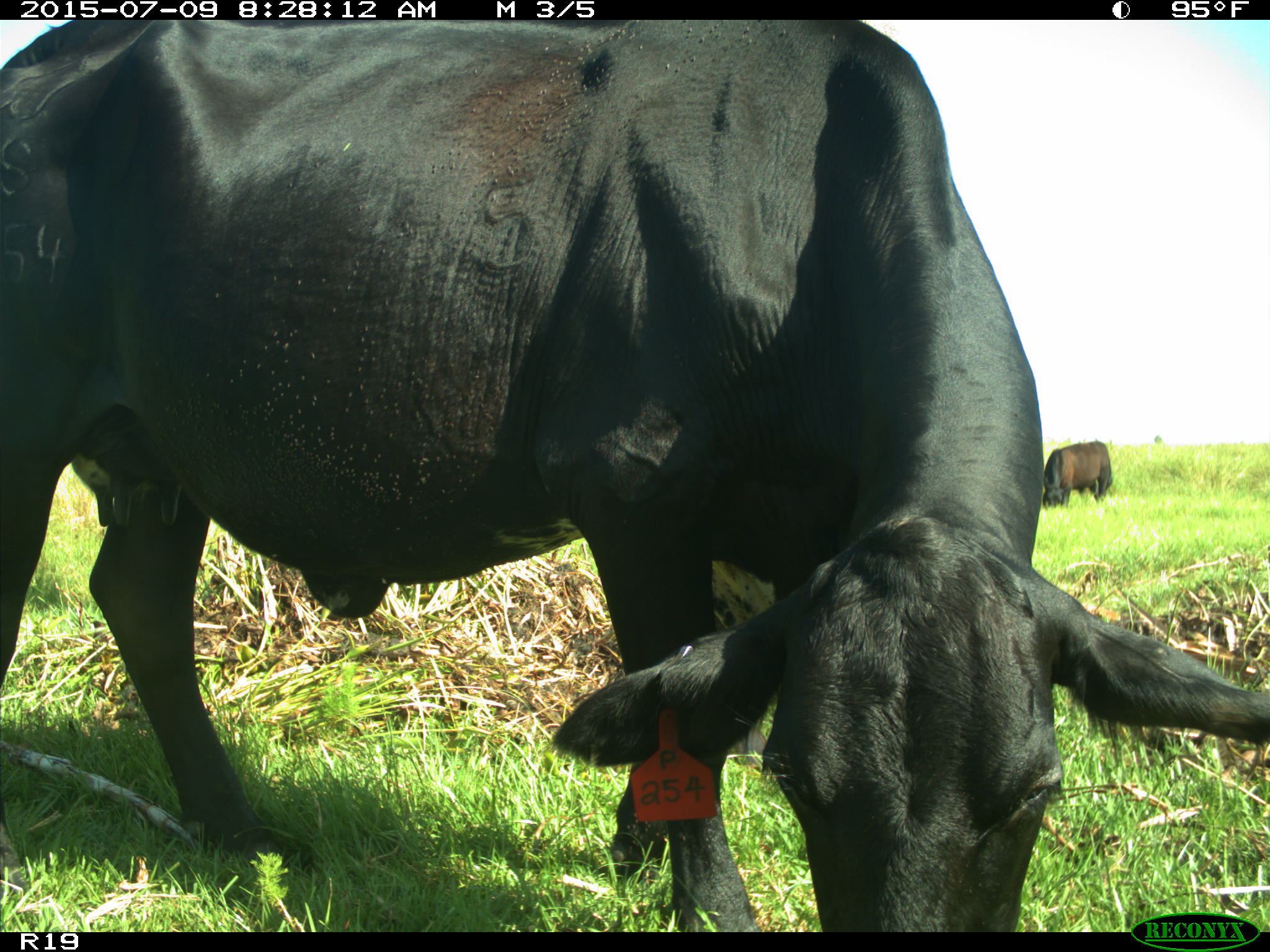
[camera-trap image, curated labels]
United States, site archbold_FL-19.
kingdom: Animalia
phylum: Chordata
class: Mammalia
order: Artiodactyla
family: Bovidae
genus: Bos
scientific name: Bos taurus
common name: domestic cow